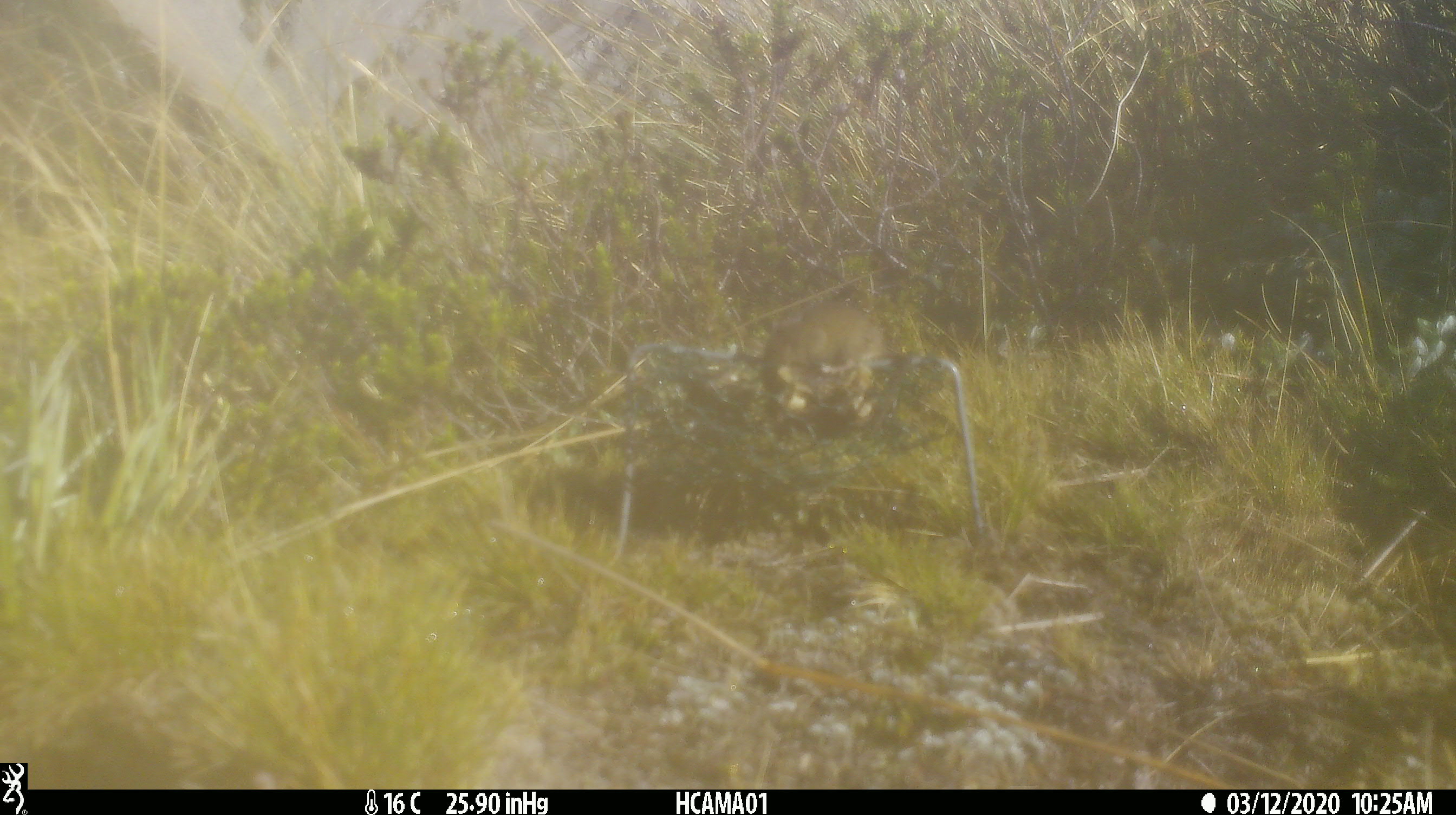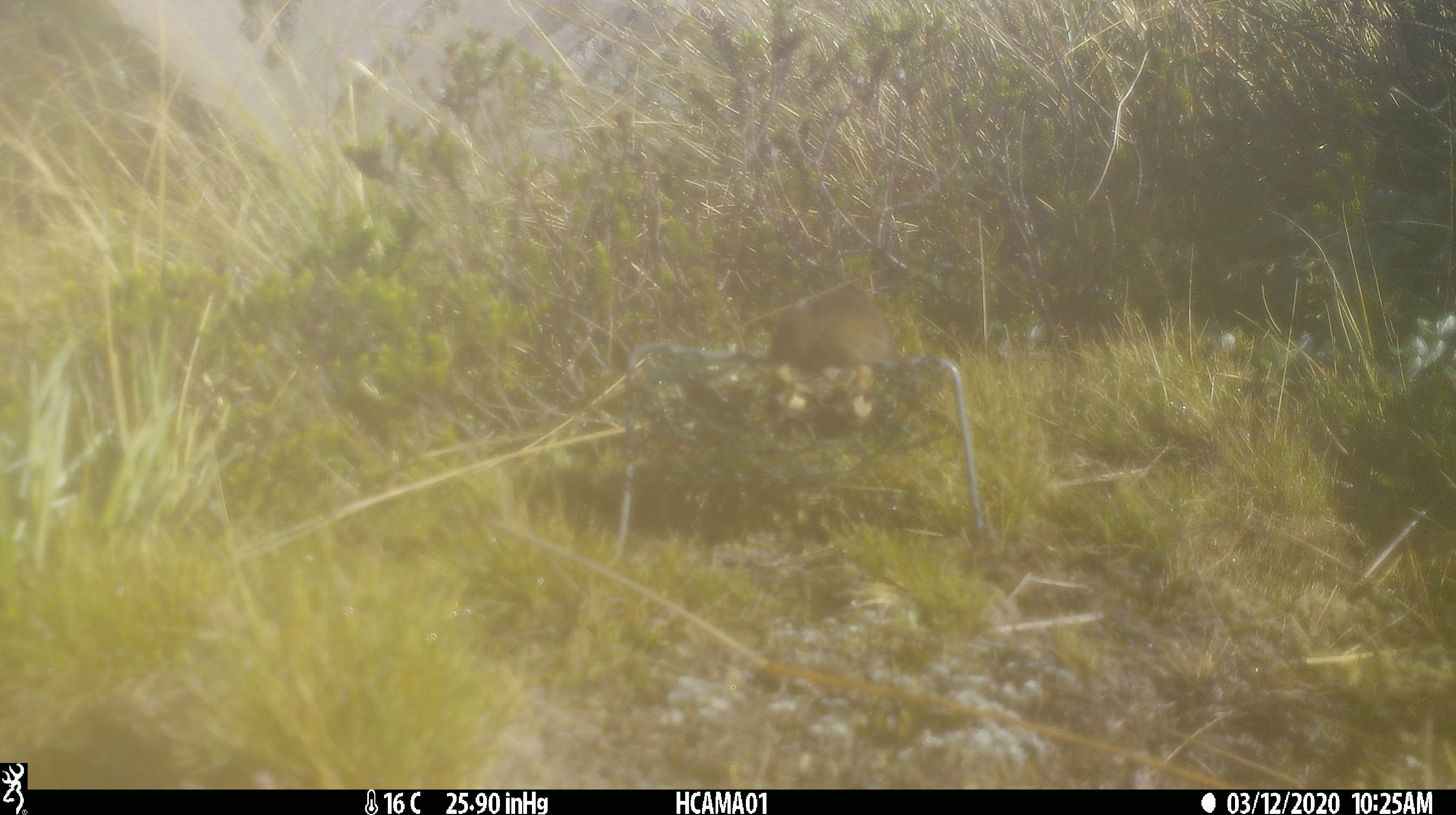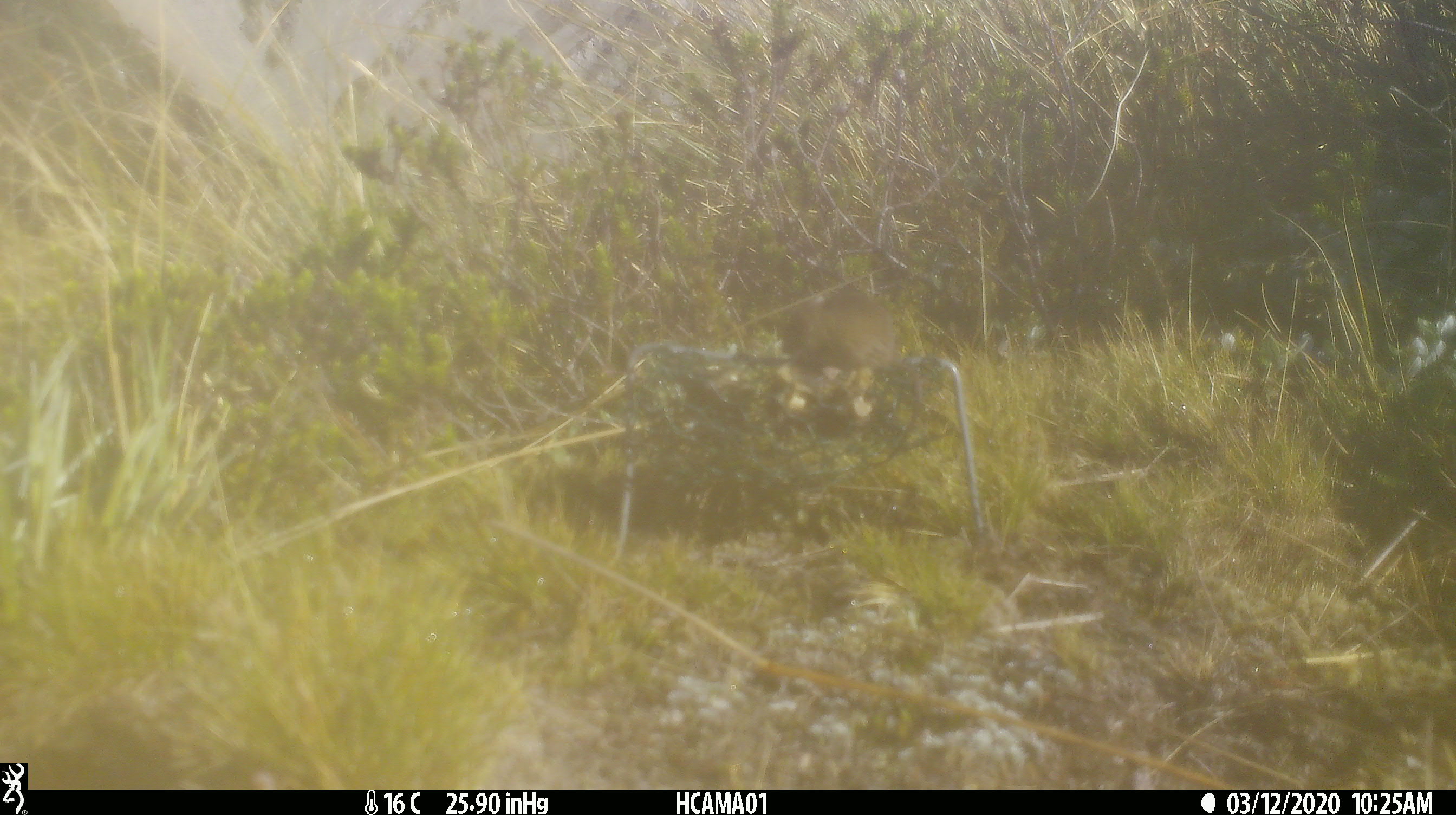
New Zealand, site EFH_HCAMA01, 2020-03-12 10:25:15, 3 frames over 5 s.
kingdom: Animalia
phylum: Chordata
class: Mammalia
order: Rodentia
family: Muridae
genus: Mus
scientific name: Mus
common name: mouse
Mouse (Mus).